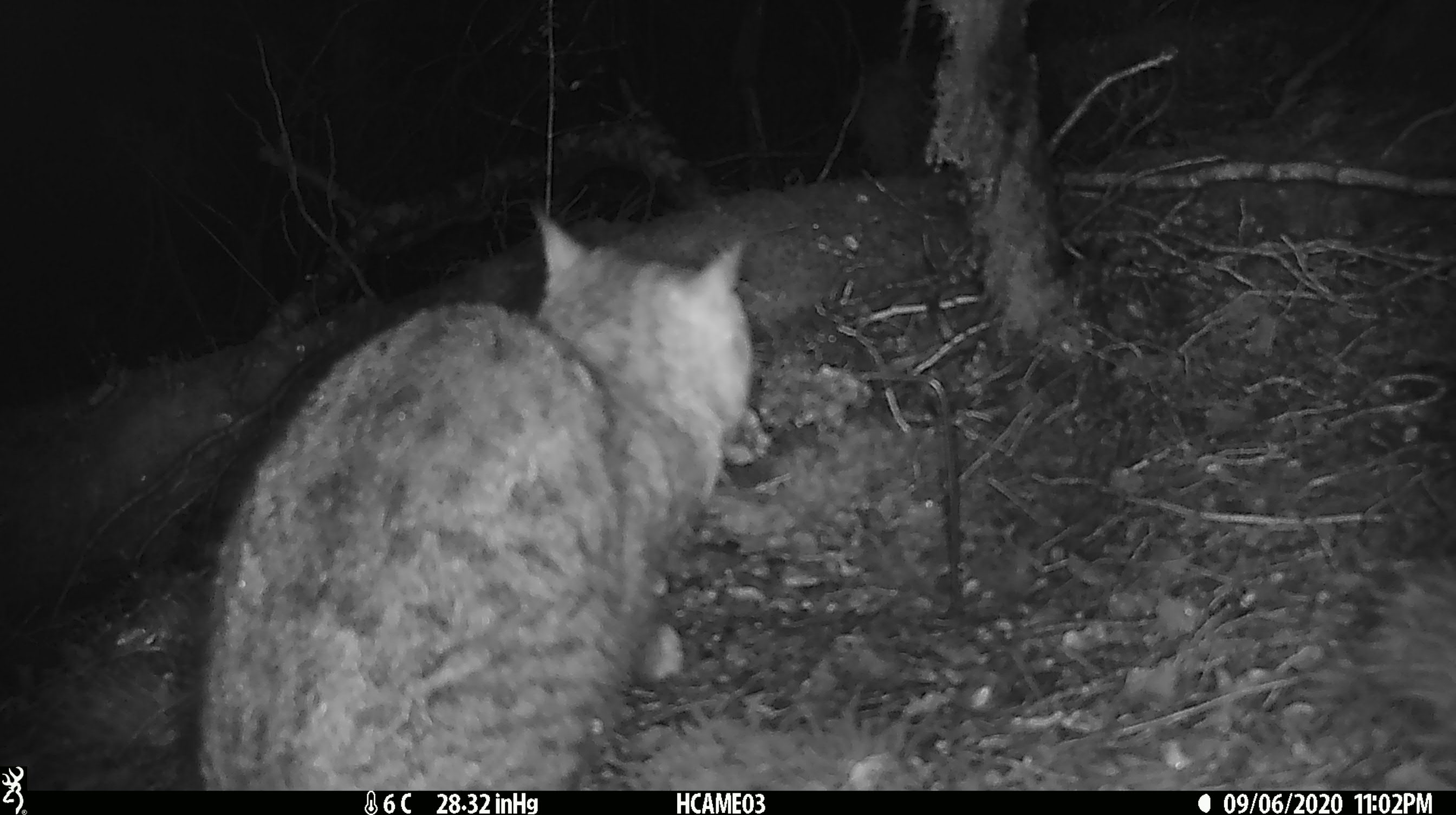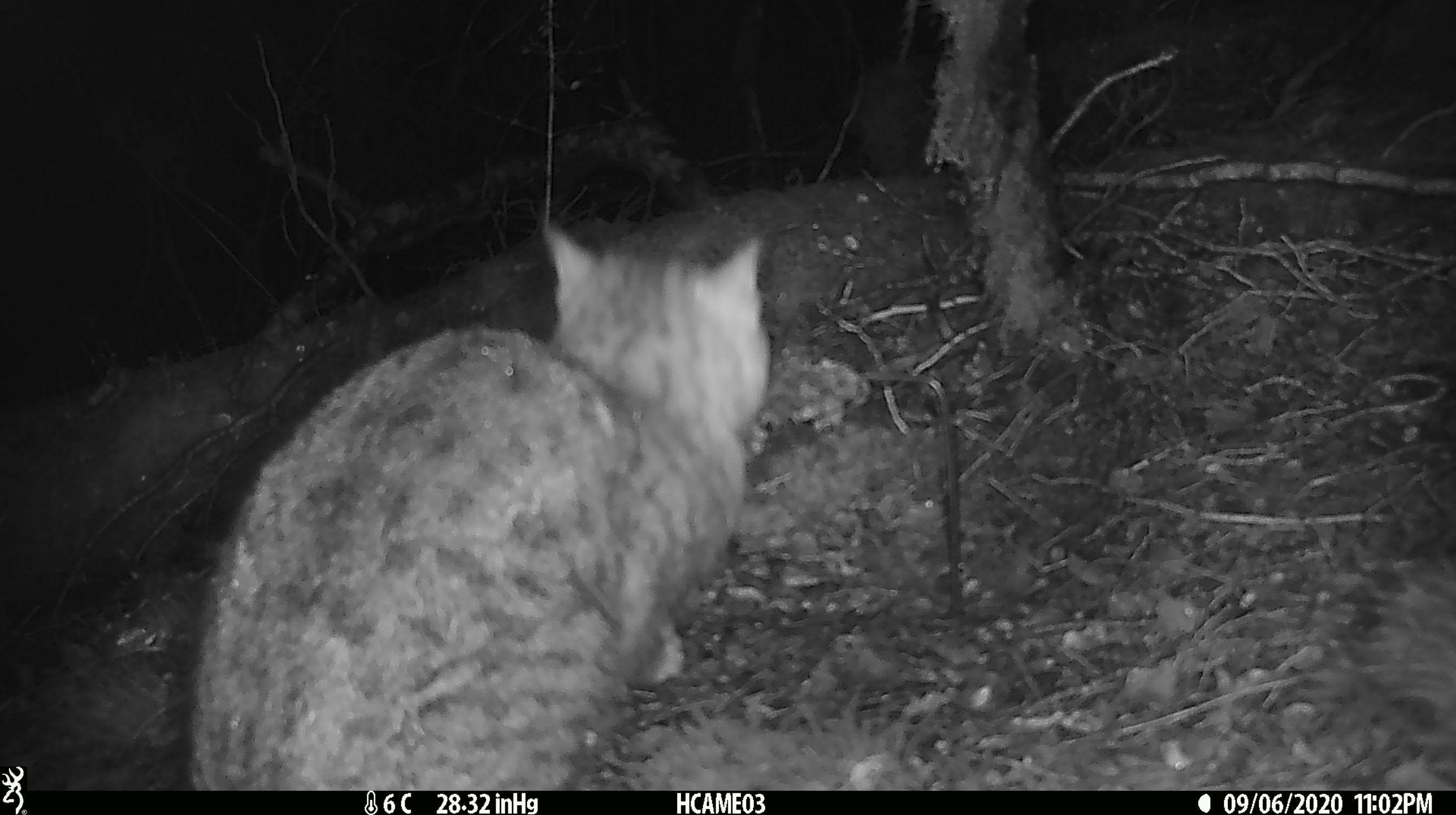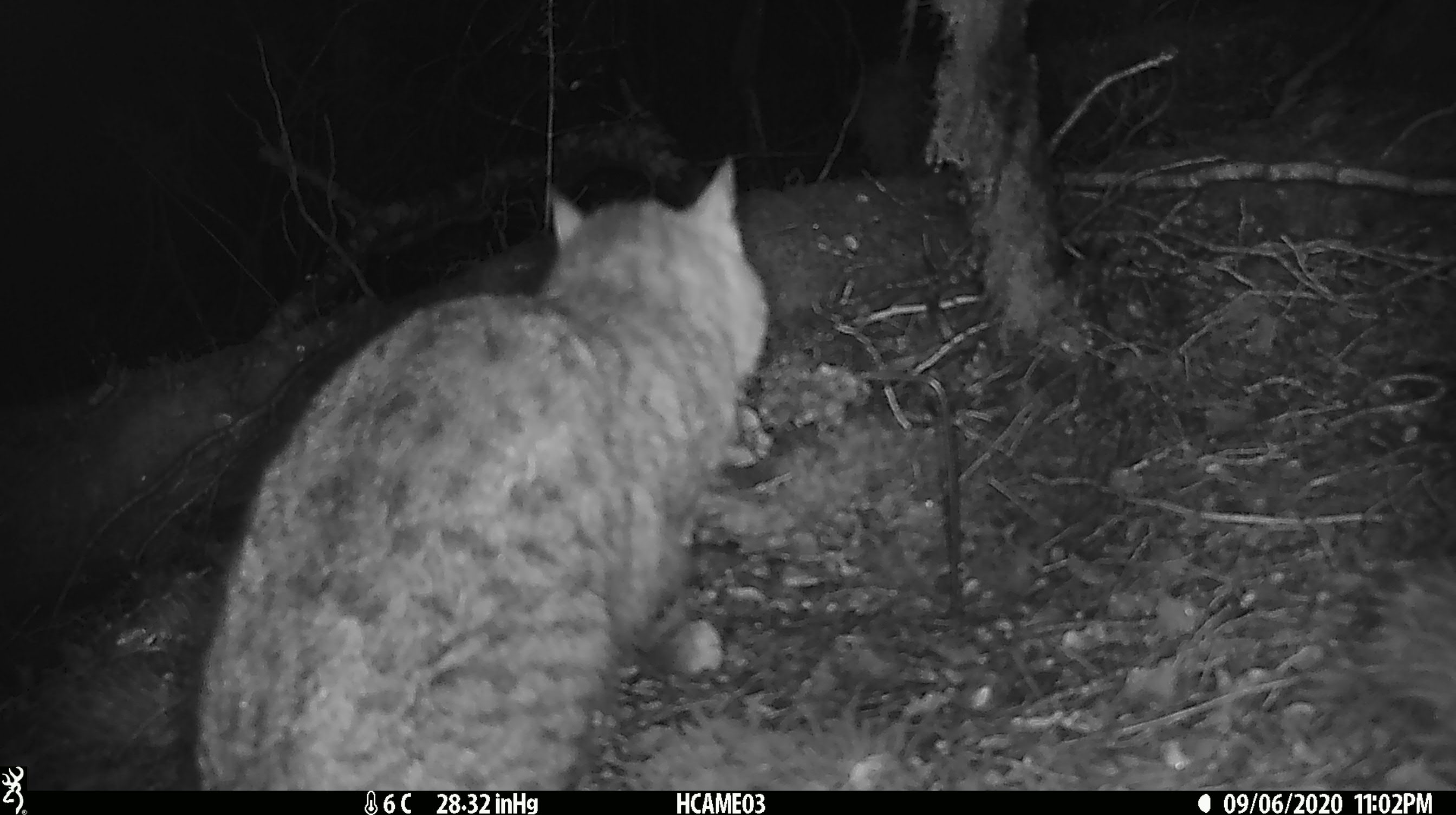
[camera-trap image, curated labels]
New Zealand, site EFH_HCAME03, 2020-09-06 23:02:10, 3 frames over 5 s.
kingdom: Animalia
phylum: Chordata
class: Mammalia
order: Carnivora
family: Felidae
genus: Felis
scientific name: Felis catus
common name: domestic cat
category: cat